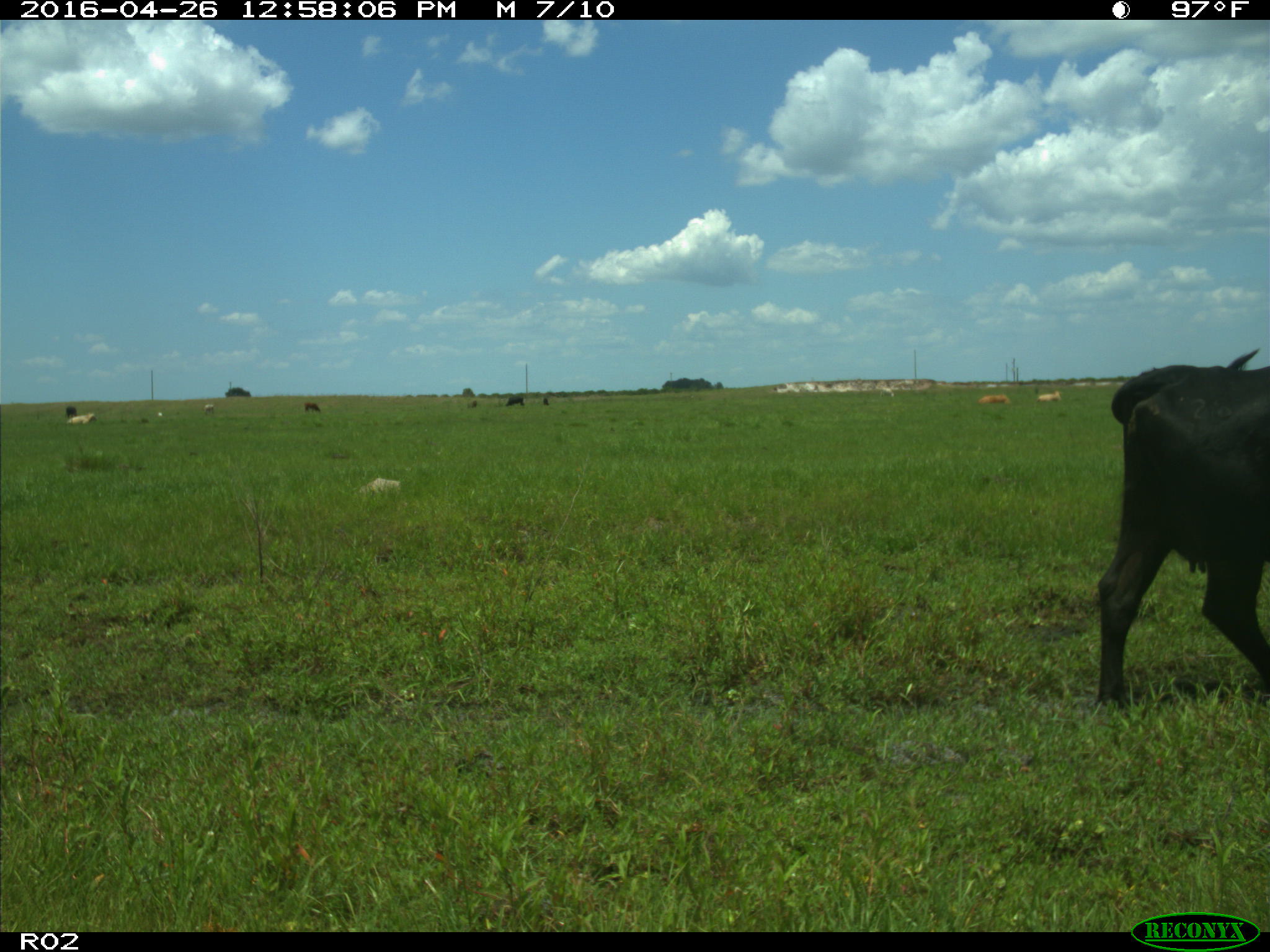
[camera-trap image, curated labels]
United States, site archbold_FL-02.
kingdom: Animalia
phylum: Chordata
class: Mammalia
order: Artiodactyla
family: Bovidae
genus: Bos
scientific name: Bos taurus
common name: domestic cow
Bos taurus (domestic cow).